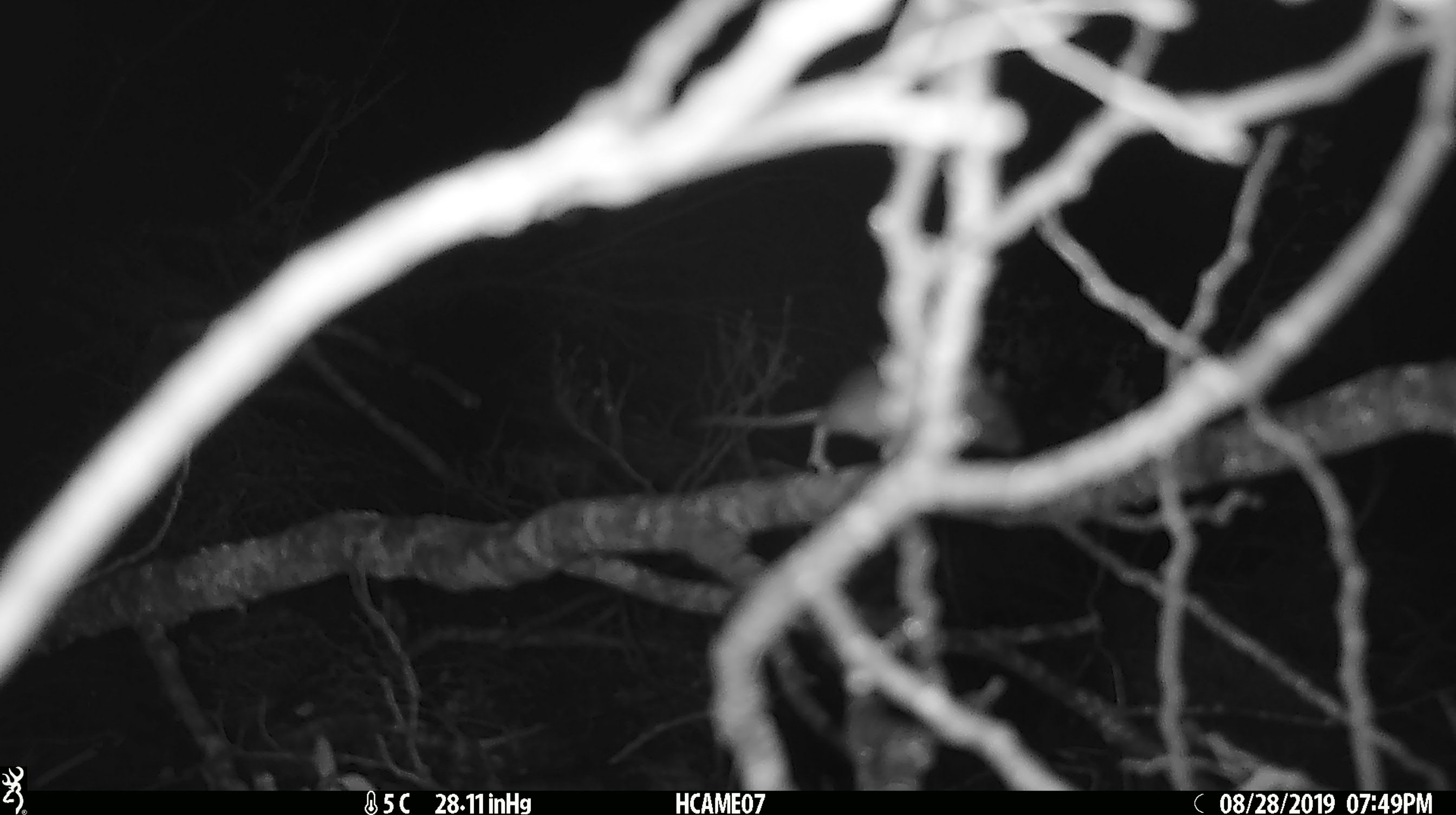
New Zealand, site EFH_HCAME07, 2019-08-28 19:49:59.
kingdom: Animalia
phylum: Chordata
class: Mammalia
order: Rodentia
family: Muridae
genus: Mus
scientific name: Mus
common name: mouse